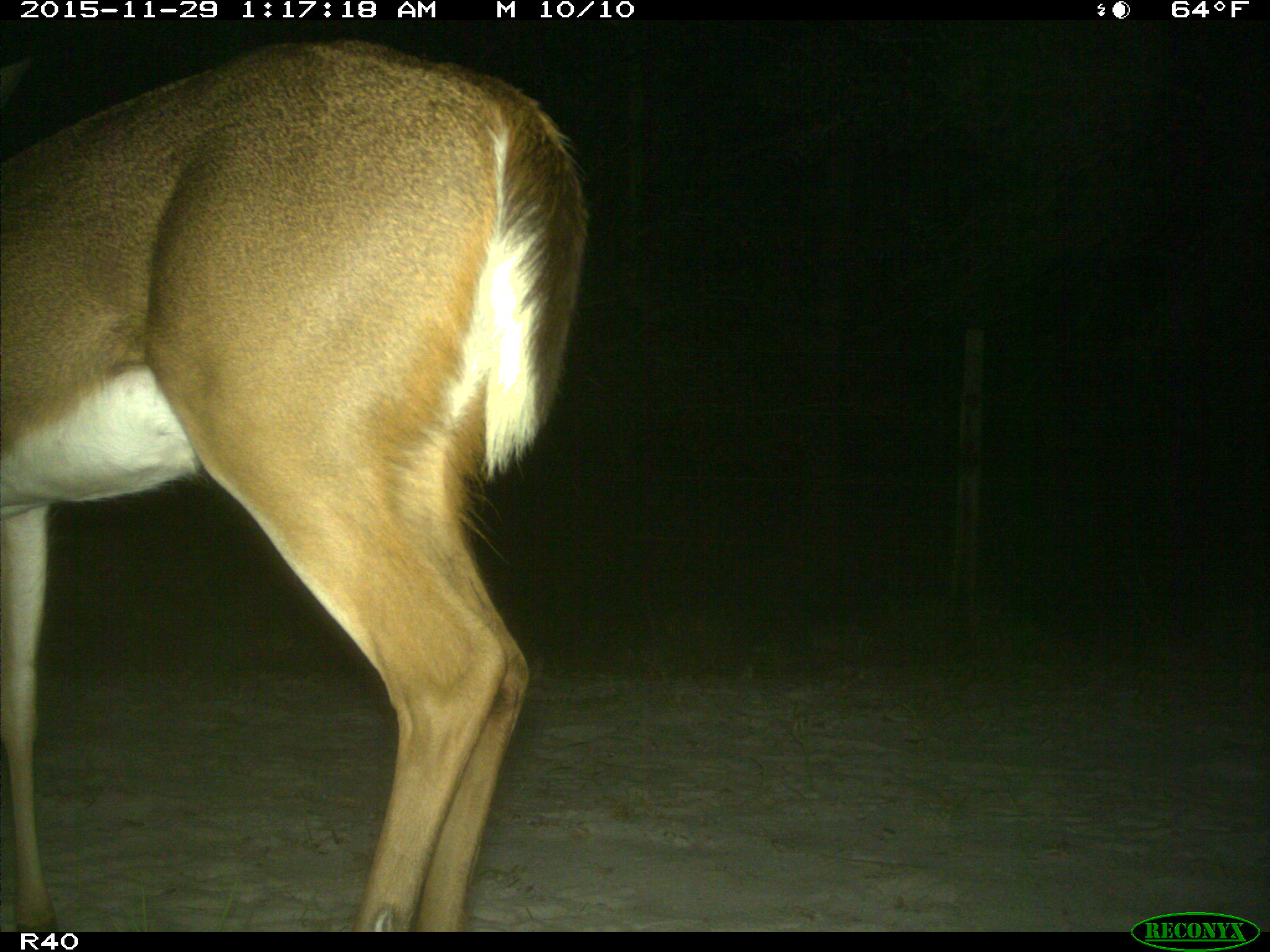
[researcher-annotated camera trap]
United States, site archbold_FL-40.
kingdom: Animalia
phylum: Chordata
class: Mammalia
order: Artiodactyla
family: Cervidae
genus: Odocoileus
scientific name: Odocoileus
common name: deer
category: unidentified deer